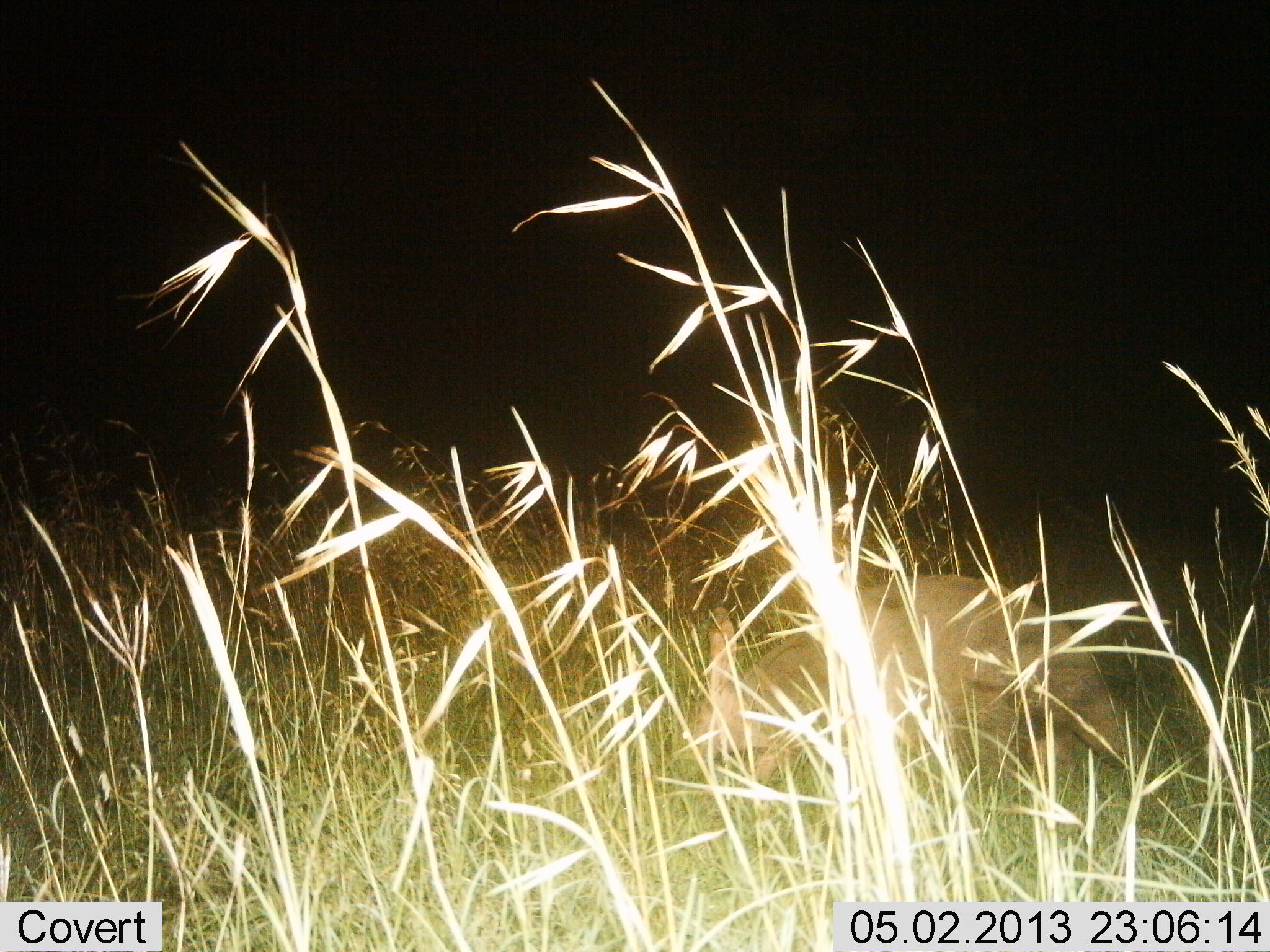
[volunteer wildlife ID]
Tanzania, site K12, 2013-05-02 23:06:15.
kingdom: Animalia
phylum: Chordata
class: Mammalia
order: Tubulidentata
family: Orycteropodidae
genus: Orycteropus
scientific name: Orycteropus afer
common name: aardvark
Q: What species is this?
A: Aardvark (Orycteropus afer).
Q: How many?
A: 1.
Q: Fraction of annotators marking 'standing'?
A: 20%.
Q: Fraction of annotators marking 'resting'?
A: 0%.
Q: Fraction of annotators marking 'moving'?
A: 60%.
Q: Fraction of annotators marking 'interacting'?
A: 0%.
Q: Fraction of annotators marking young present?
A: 0%.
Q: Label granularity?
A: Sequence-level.